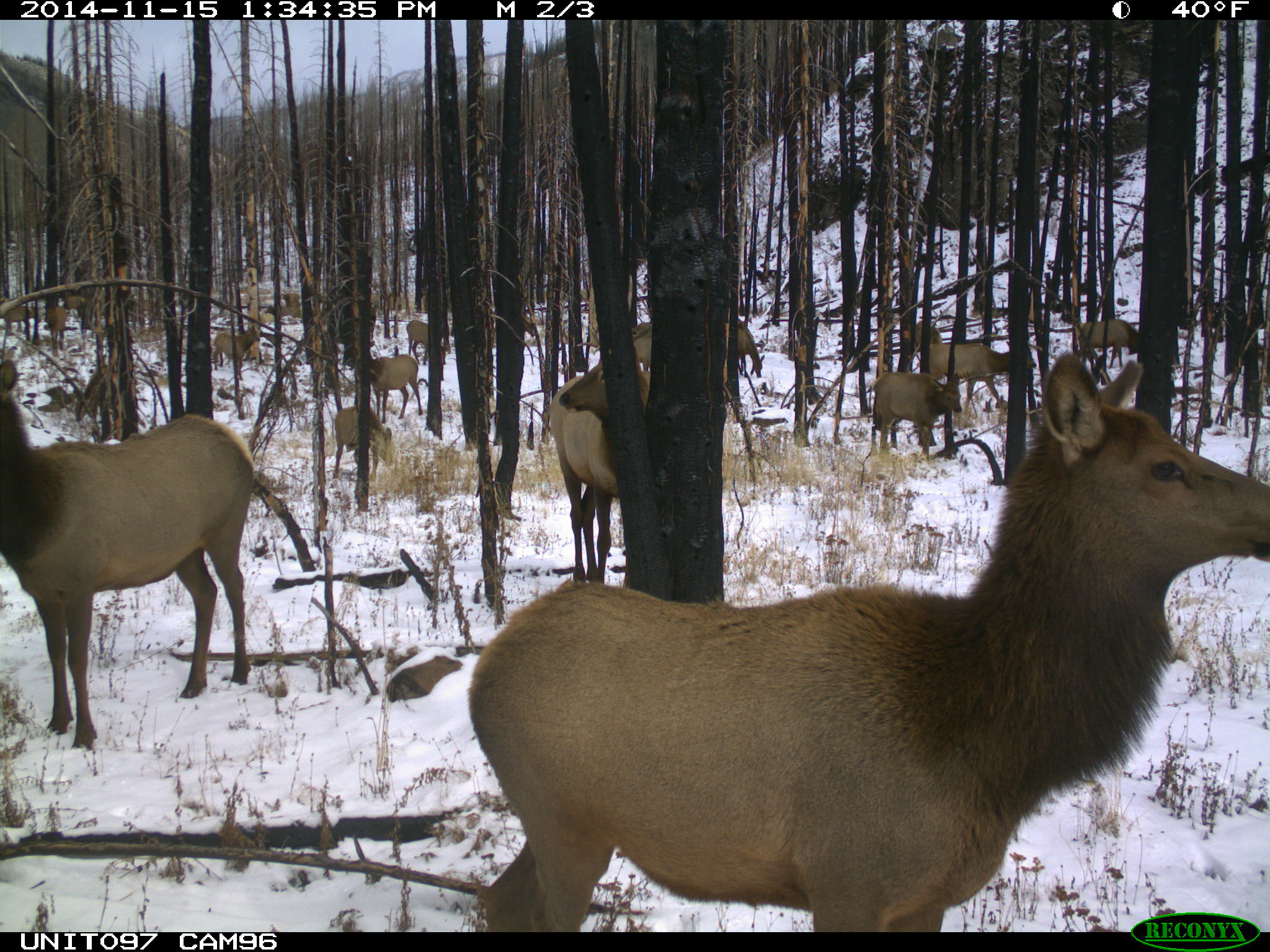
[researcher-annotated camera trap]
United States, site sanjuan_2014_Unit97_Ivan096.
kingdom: Animalia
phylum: Chordata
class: Mammalia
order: Artiodactyla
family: Cervidae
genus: Cervus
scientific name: Cervus elaphus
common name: red deer